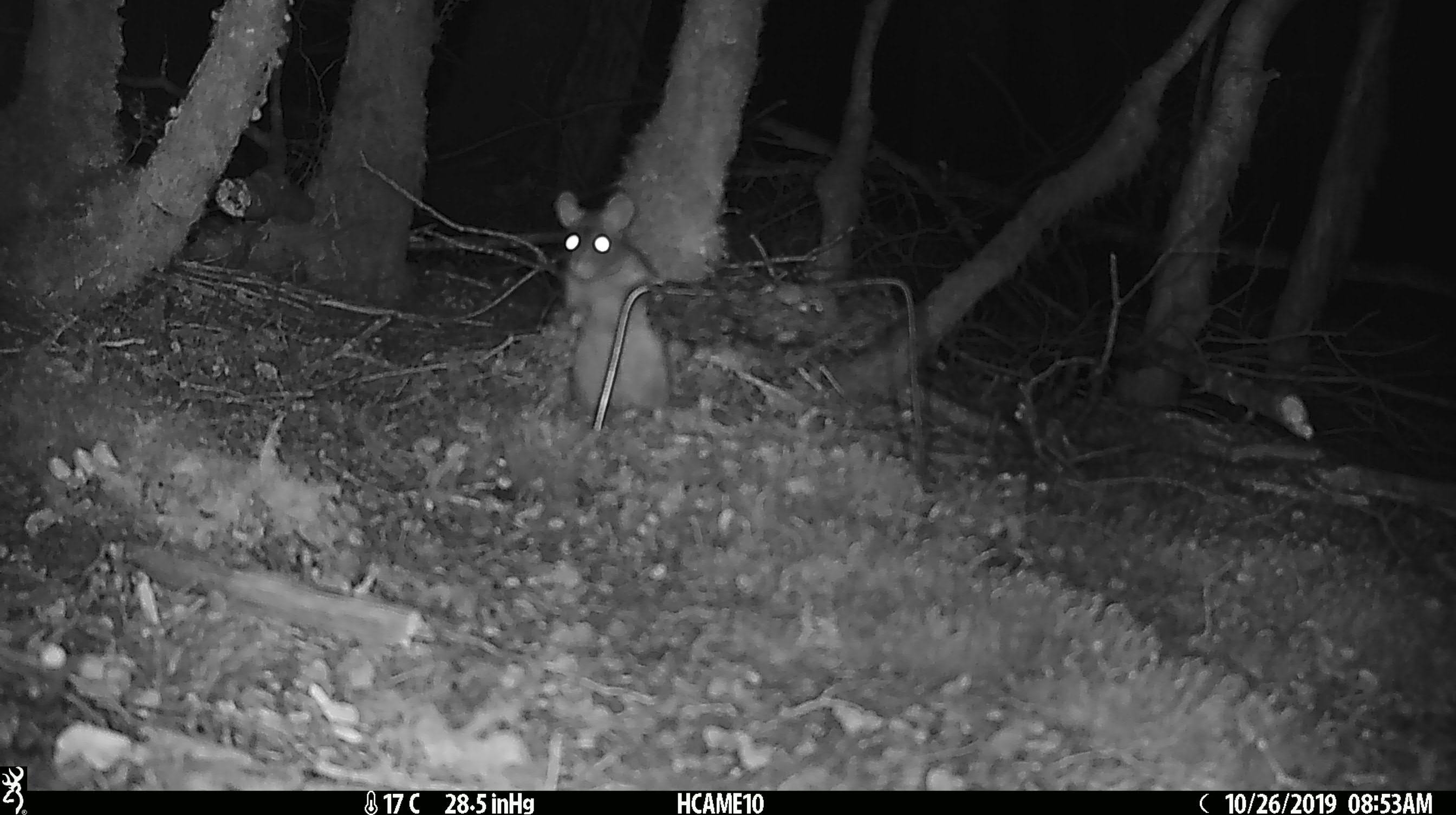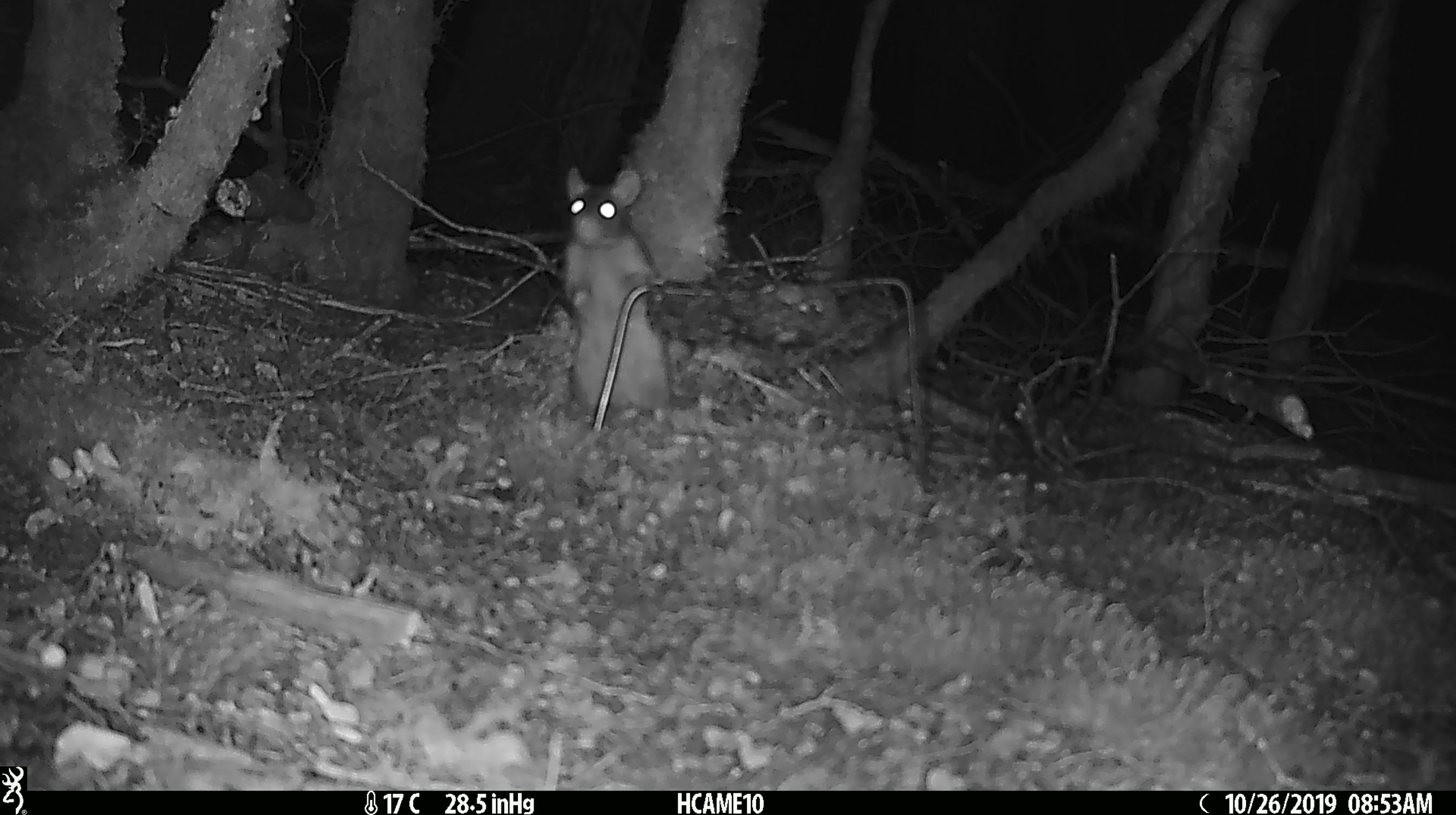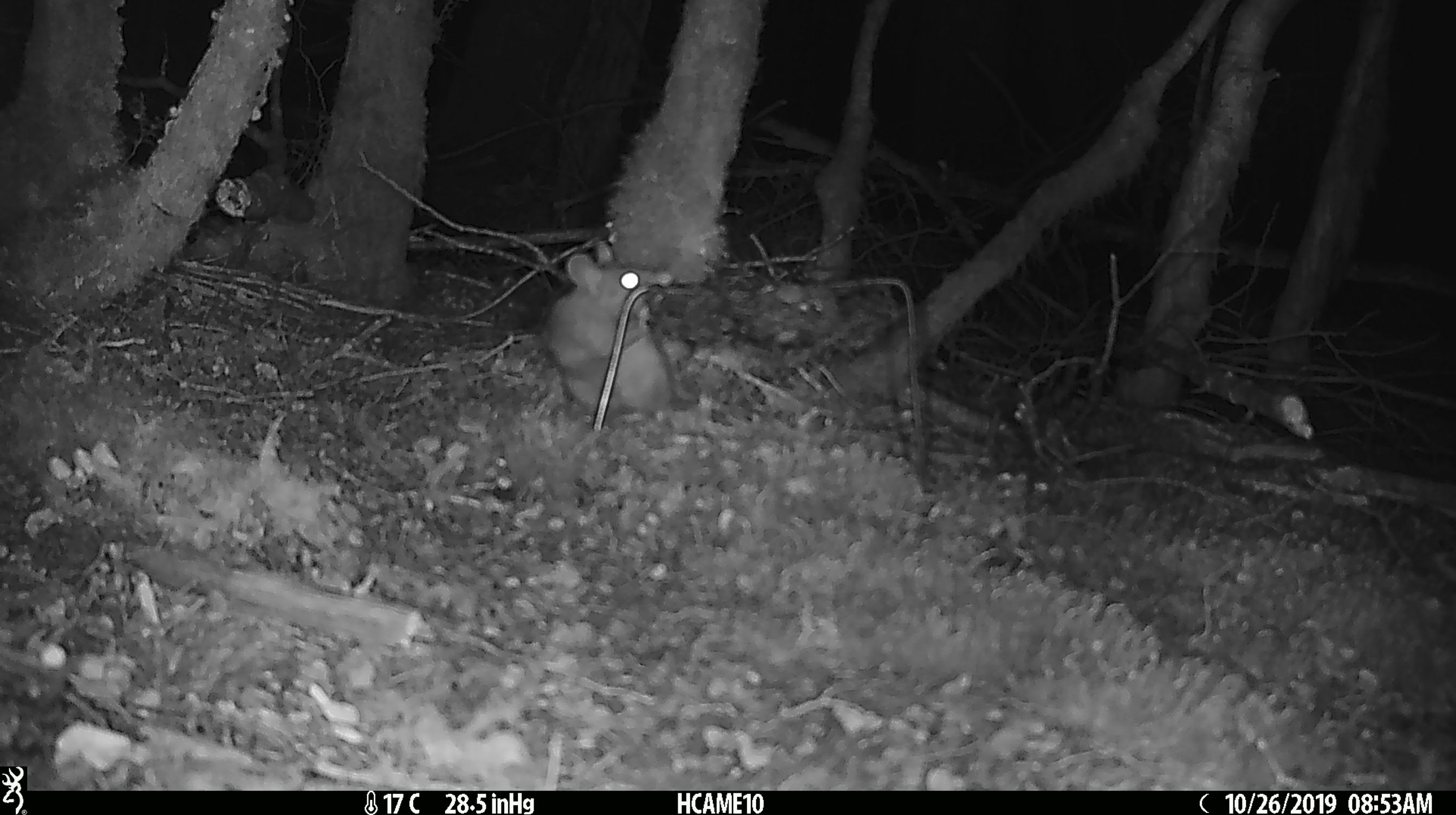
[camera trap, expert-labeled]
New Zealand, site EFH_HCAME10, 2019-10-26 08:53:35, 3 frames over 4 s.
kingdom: Animalia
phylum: Chordata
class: Mammalia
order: Rodentia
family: Muridae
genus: Rattus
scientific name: Rattus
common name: rat